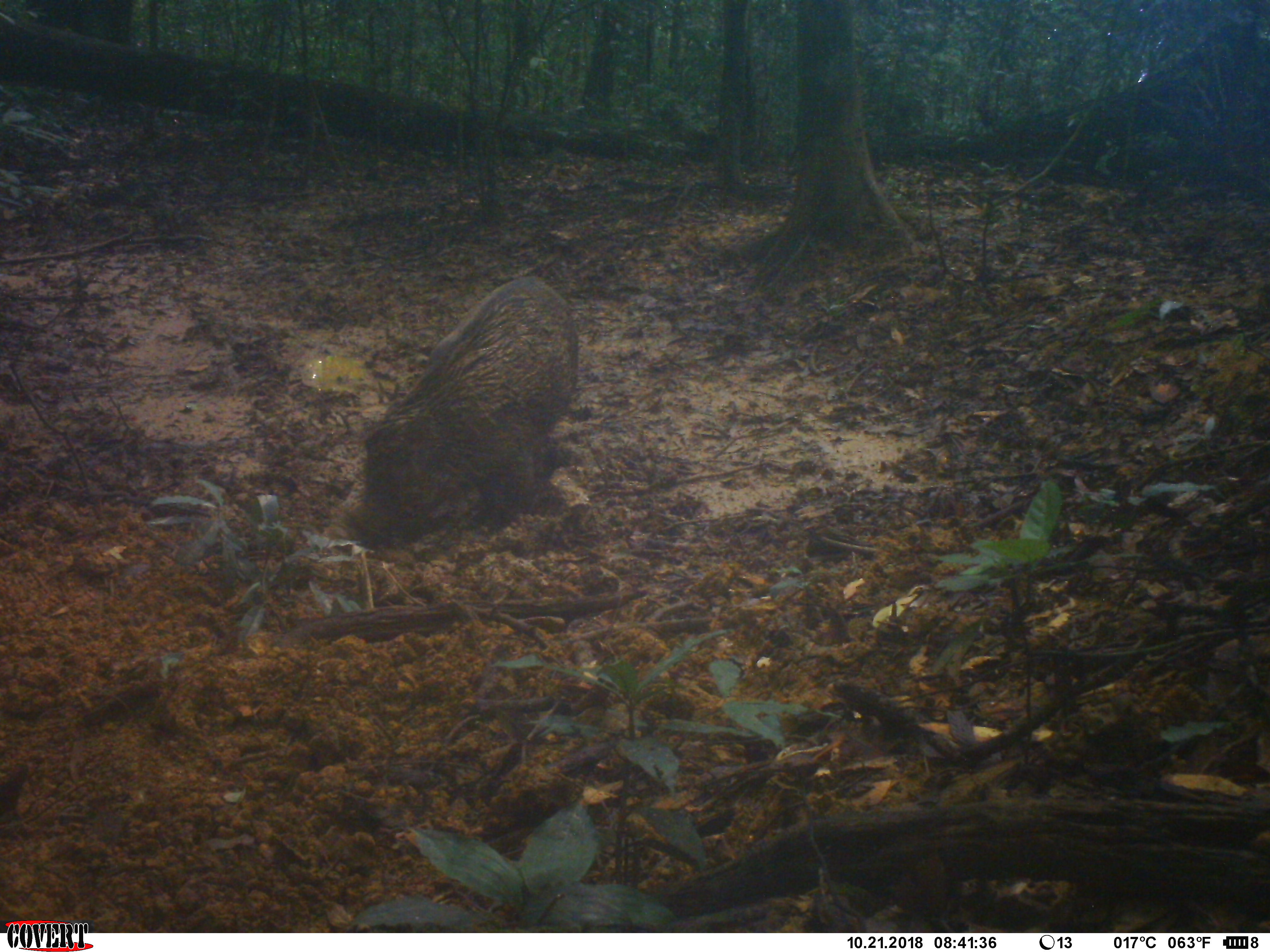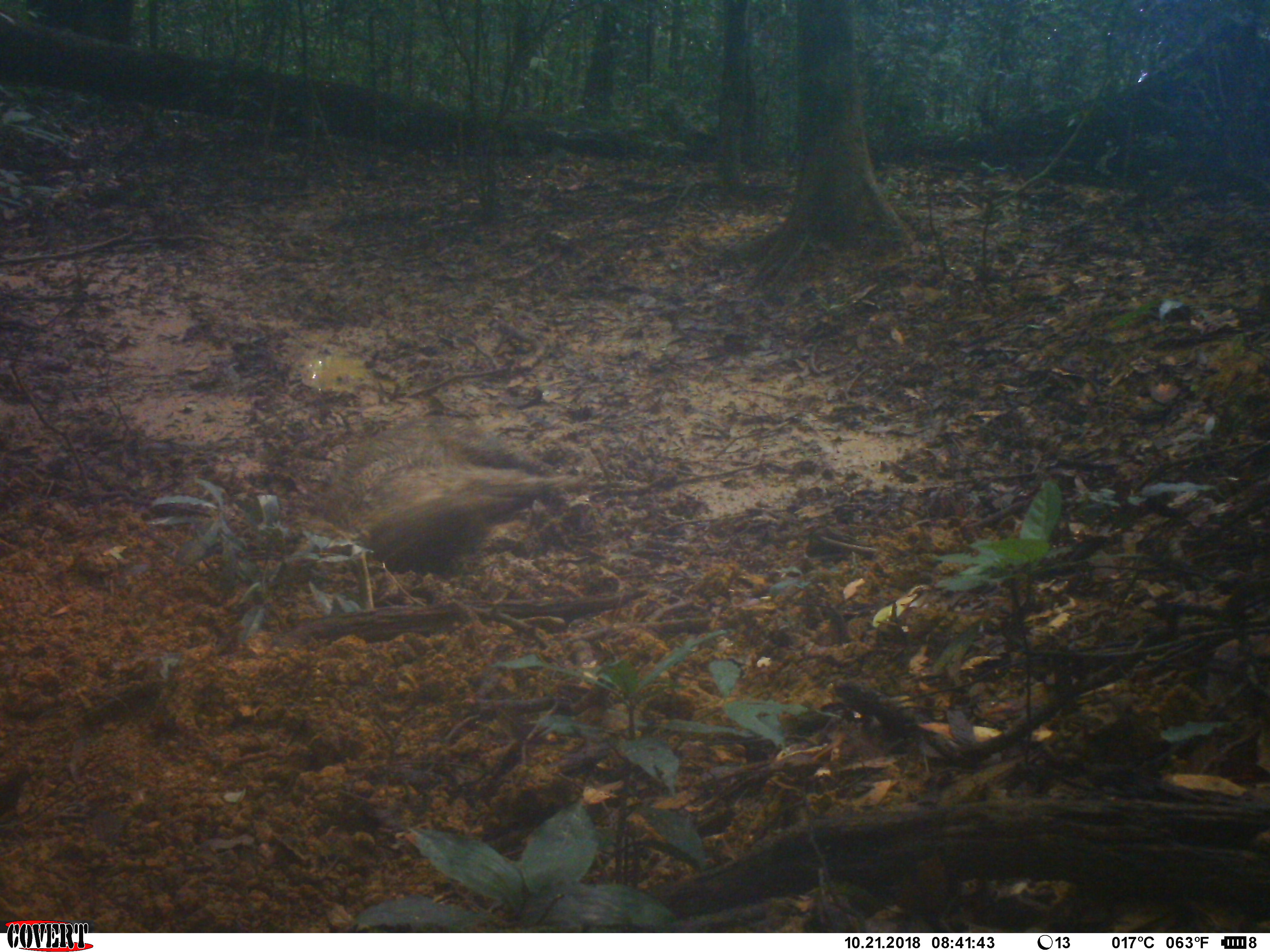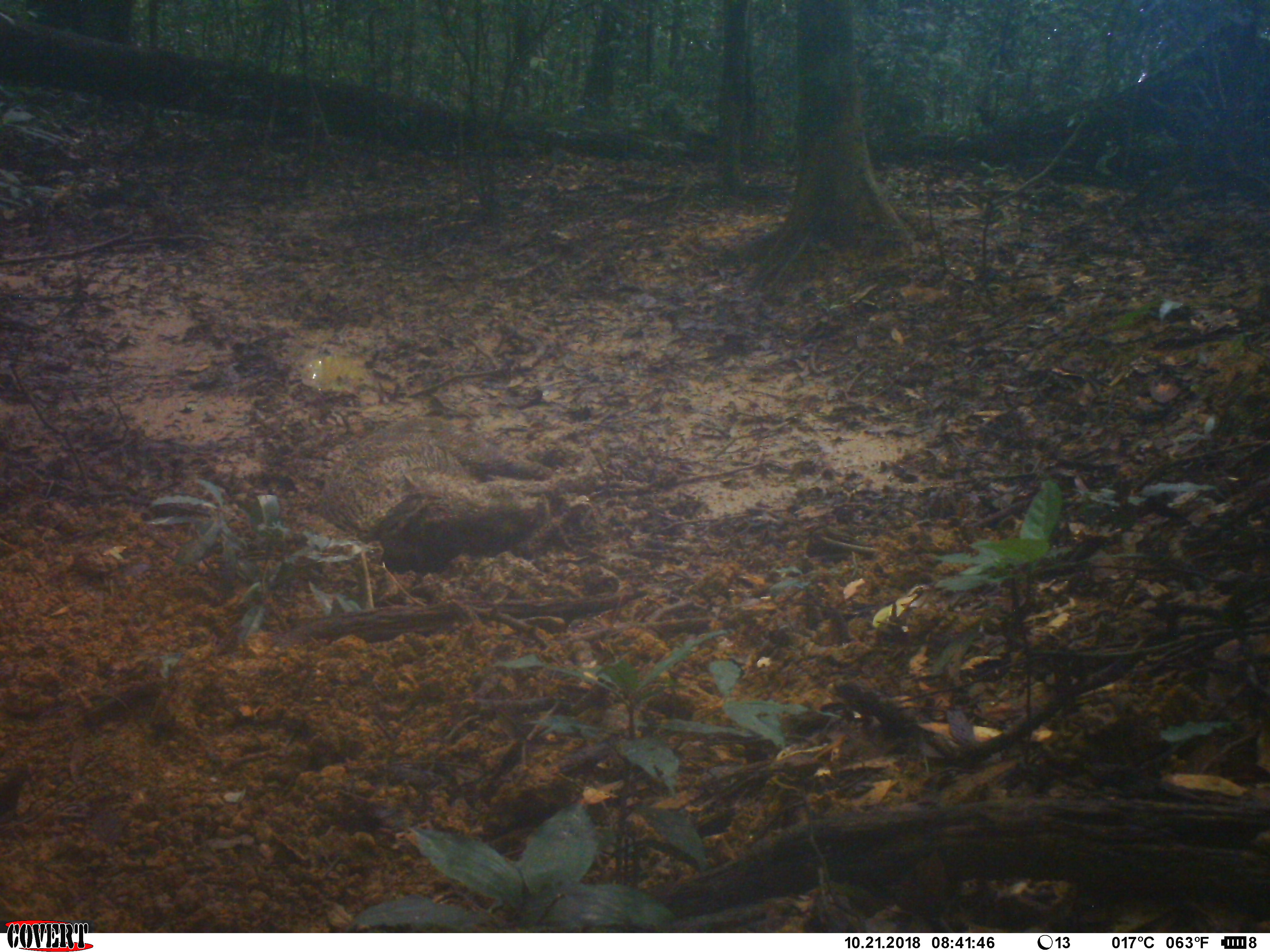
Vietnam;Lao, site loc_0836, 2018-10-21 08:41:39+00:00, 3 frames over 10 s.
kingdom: Animalia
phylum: Chordata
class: Mammalia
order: Artiodactyla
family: Suidae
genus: Sus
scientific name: Sus scrofa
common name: eurasian wild pig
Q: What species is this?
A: Eurasian wild pig (Sus scrofa).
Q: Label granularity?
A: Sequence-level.